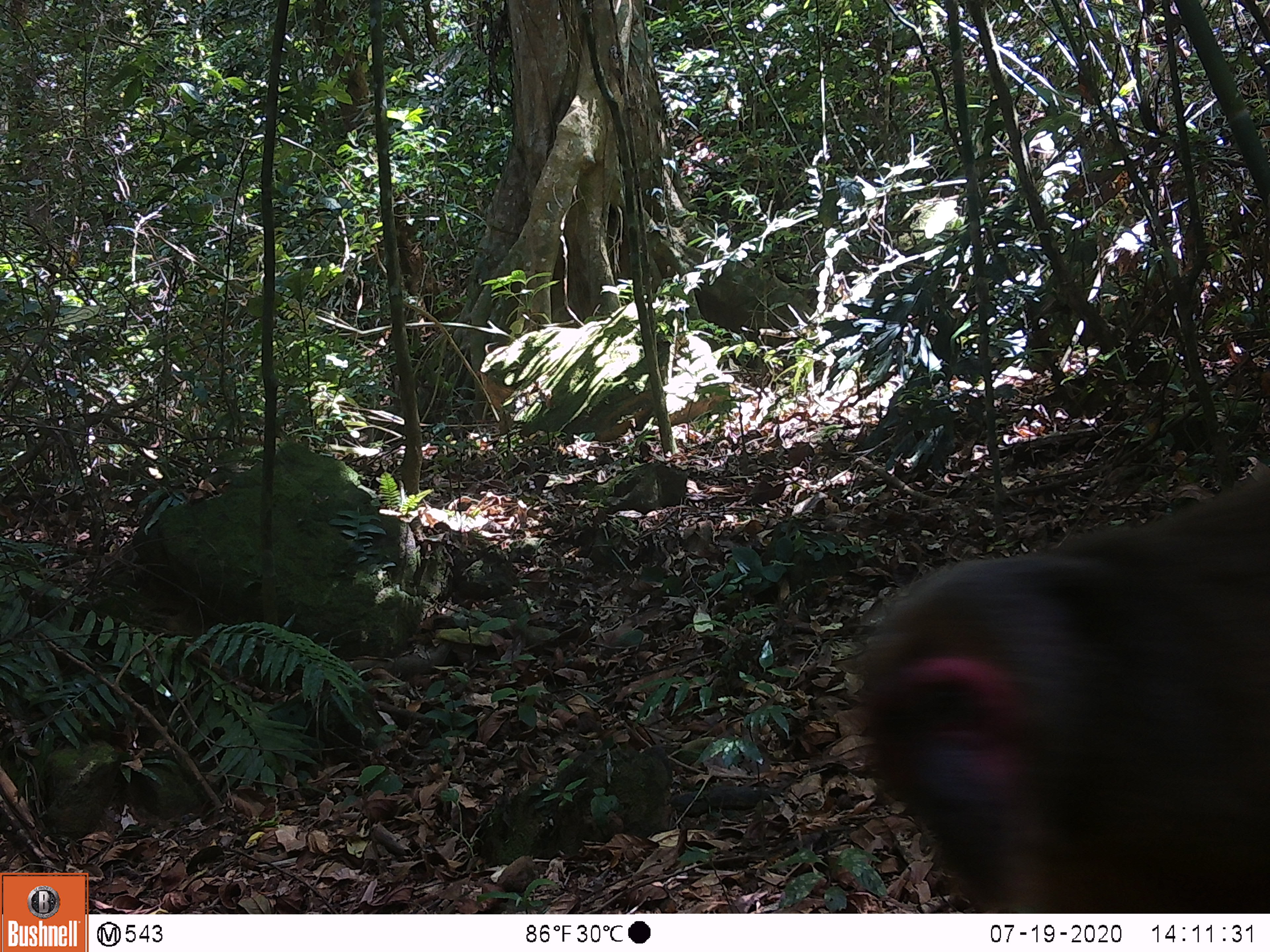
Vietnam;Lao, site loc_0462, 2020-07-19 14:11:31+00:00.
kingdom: Animalia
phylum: Chordata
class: Mammalia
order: Primates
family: Cercopithecidae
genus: Macaca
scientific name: Macaca arctoides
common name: stump-tailed macaque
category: stump tailed macaque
Stump tailed macaque (stump-tailed macaque) (Macaca arctoides). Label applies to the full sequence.